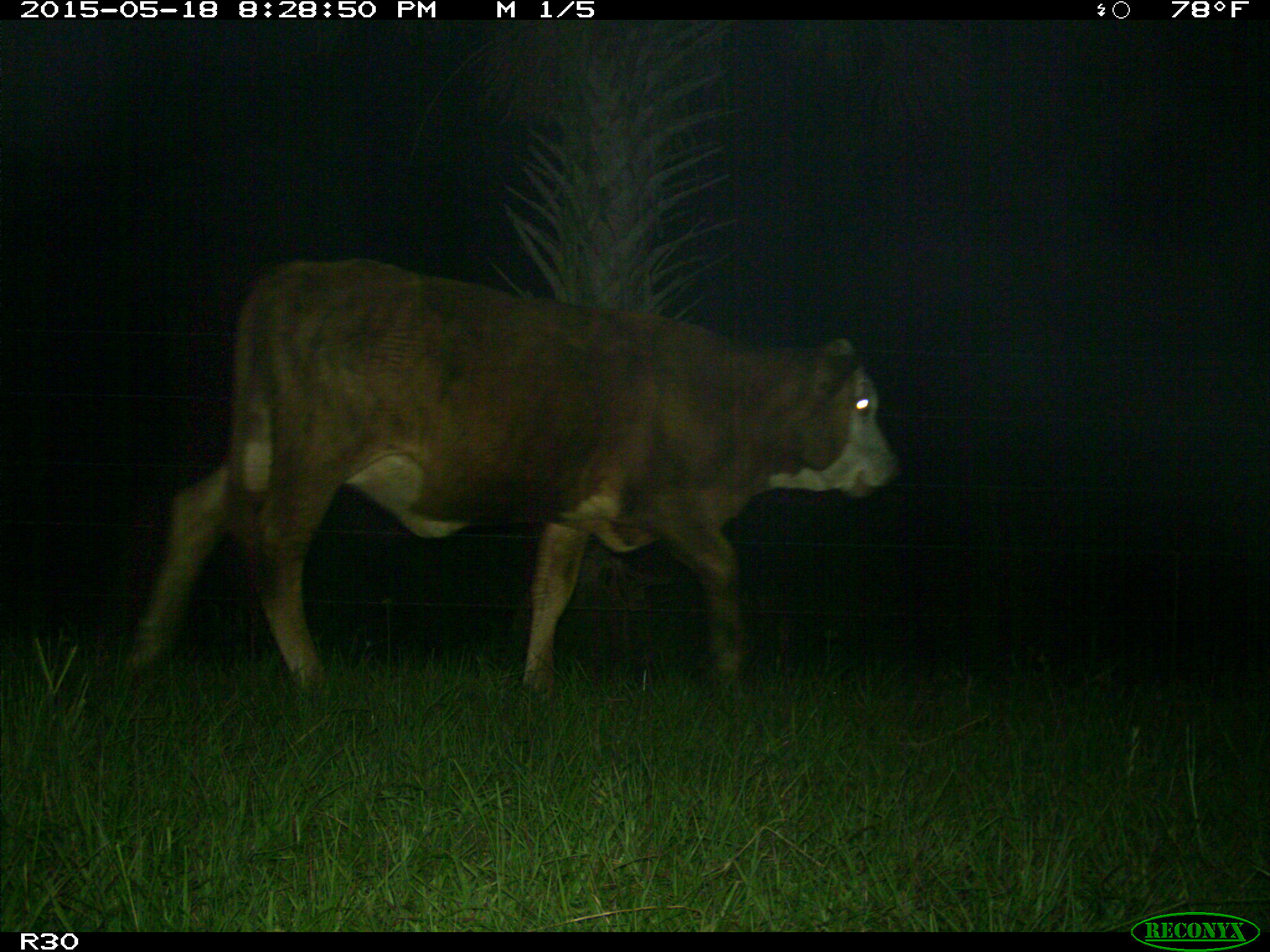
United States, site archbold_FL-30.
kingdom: Animalia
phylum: Chordata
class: Mammalia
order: Artiodactyla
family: Bovidae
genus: Bos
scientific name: Bos taurus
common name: domestic cow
Bos taurus (domestic cow).